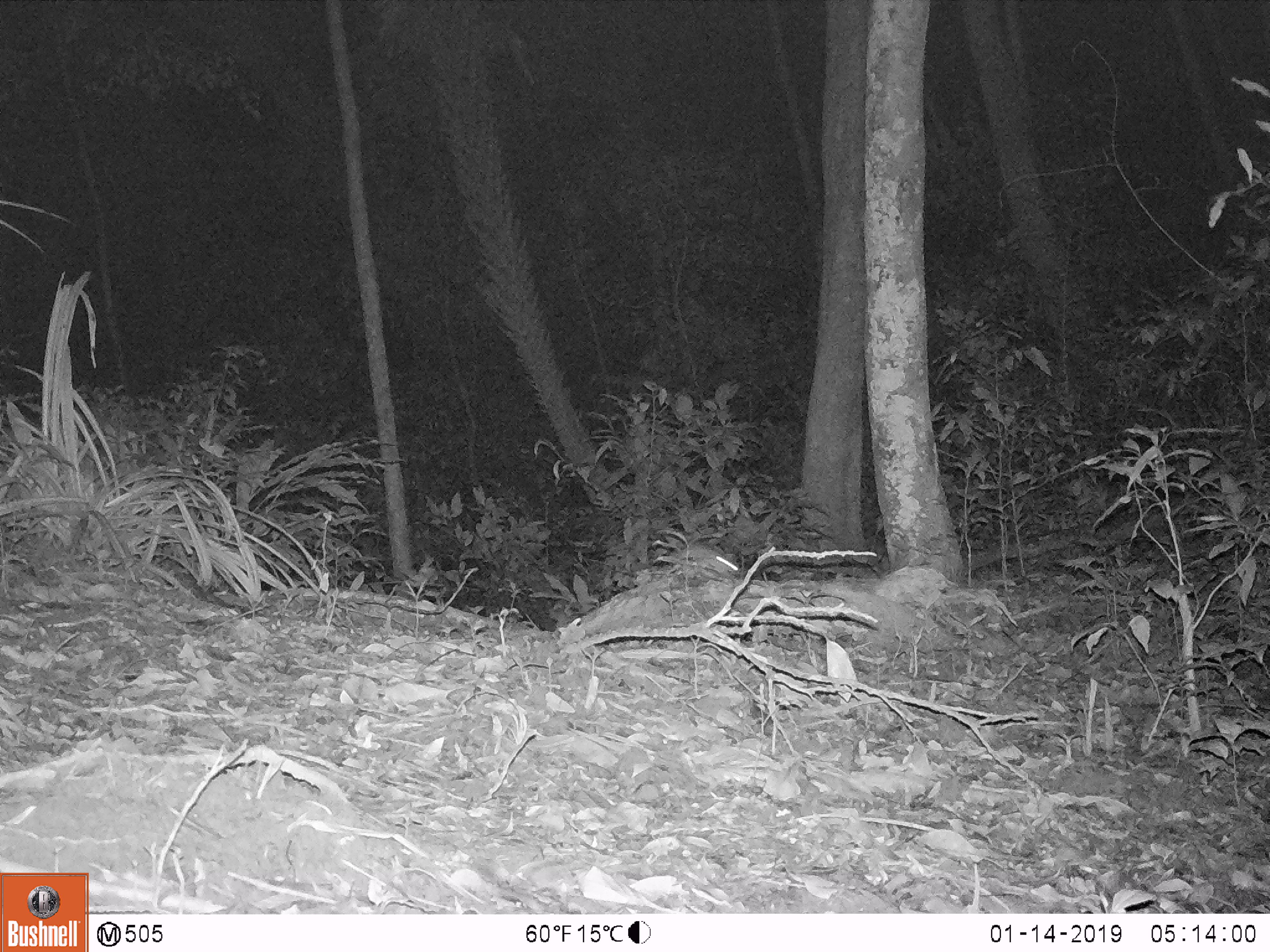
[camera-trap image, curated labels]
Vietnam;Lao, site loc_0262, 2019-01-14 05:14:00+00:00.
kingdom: Animalia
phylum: Chordata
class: Mammalia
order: Rodentia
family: Muridae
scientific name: Muridae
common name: old-world mice and rats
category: unidentified murid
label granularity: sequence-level